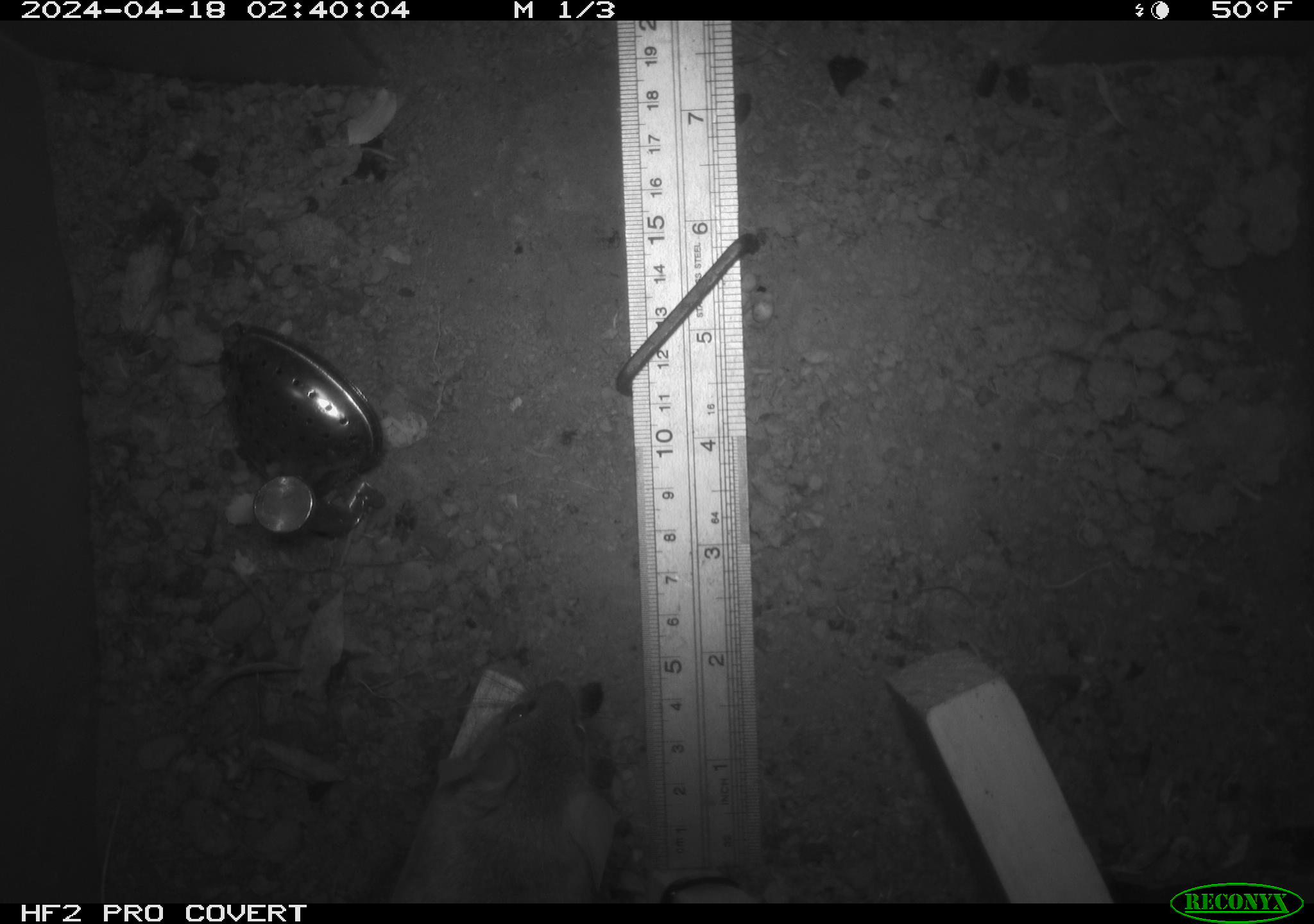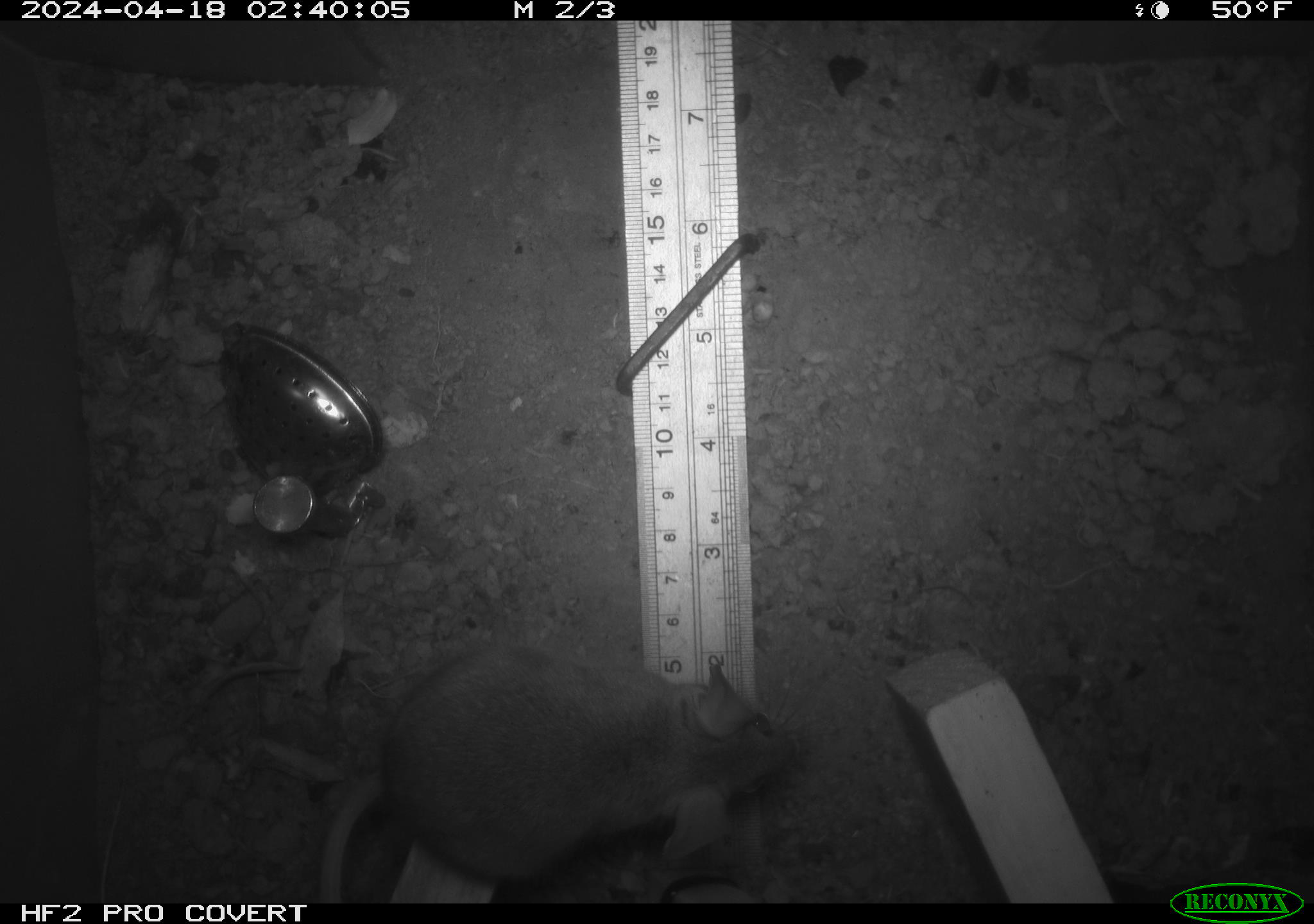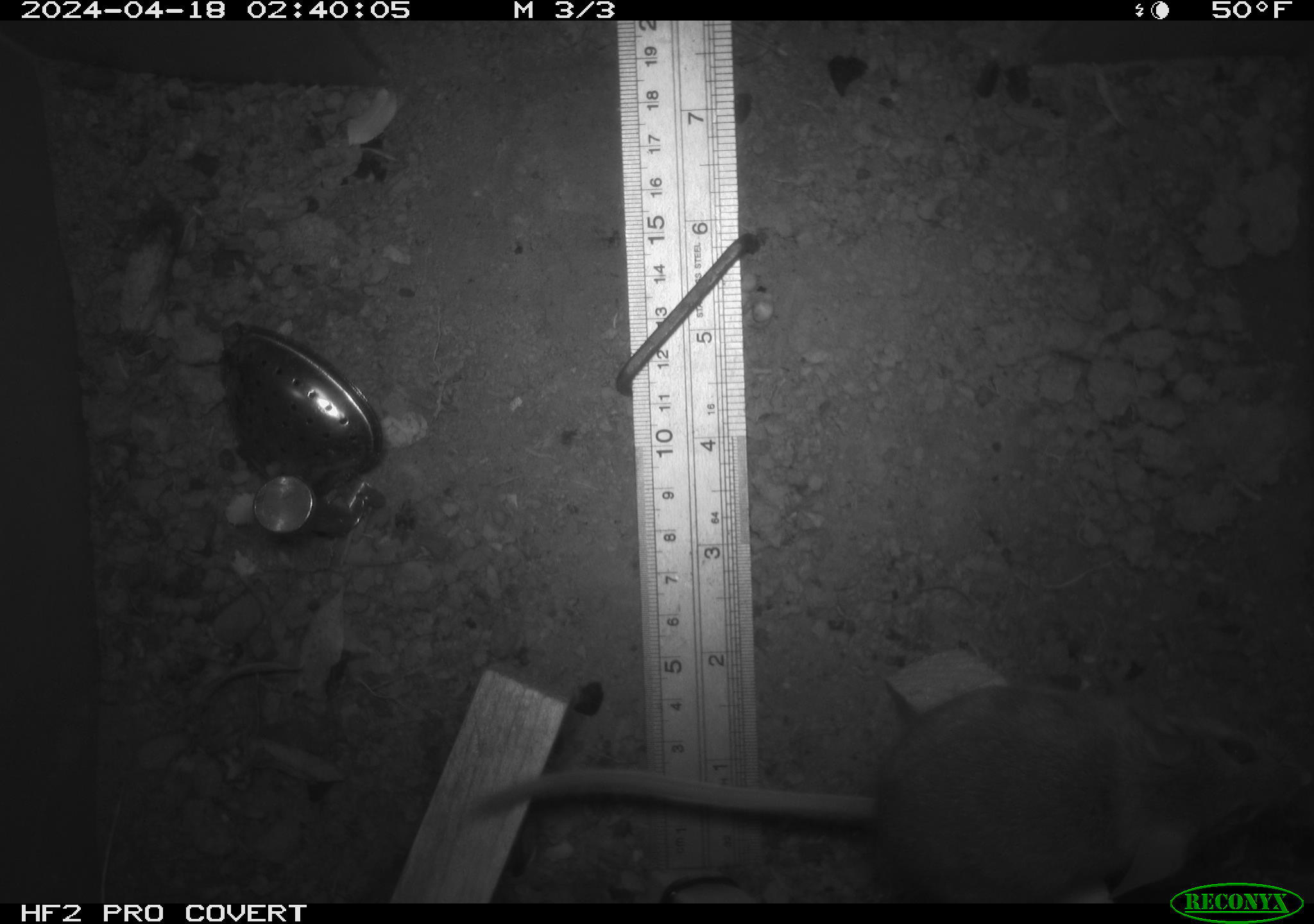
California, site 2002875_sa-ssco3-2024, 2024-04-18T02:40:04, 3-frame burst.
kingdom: Animalia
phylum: Chordata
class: Mammalia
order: Rodentia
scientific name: Rodentia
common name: rodent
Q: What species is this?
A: Rodent (Rodentia).